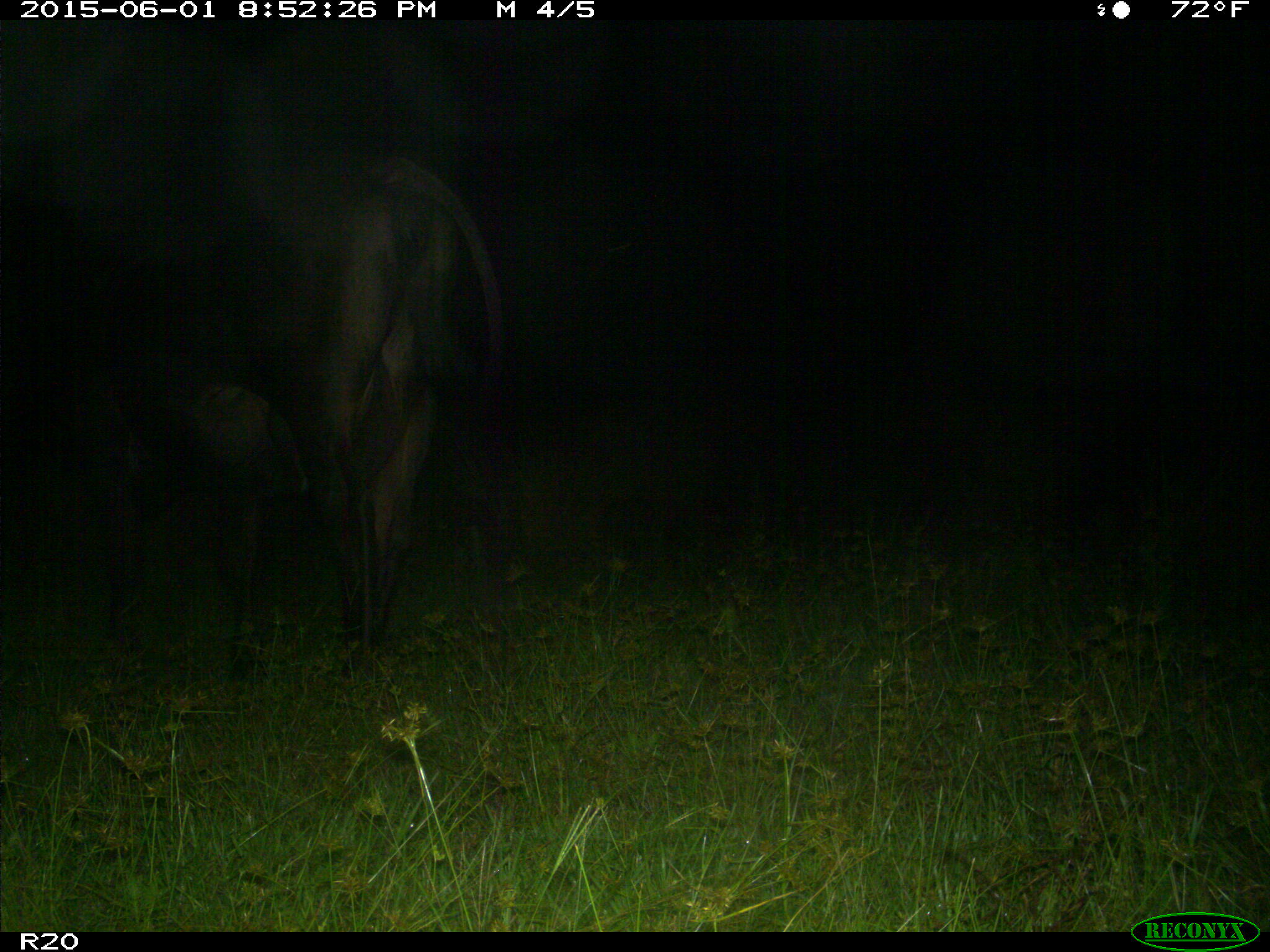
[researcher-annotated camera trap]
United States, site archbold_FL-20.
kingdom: Animalia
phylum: Chordata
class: Mammalia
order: Artiodactyla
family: Bovidae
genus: Bos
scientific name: Bos taurus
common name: domestic cow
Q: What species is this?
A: Bos taurus (domestic cow).